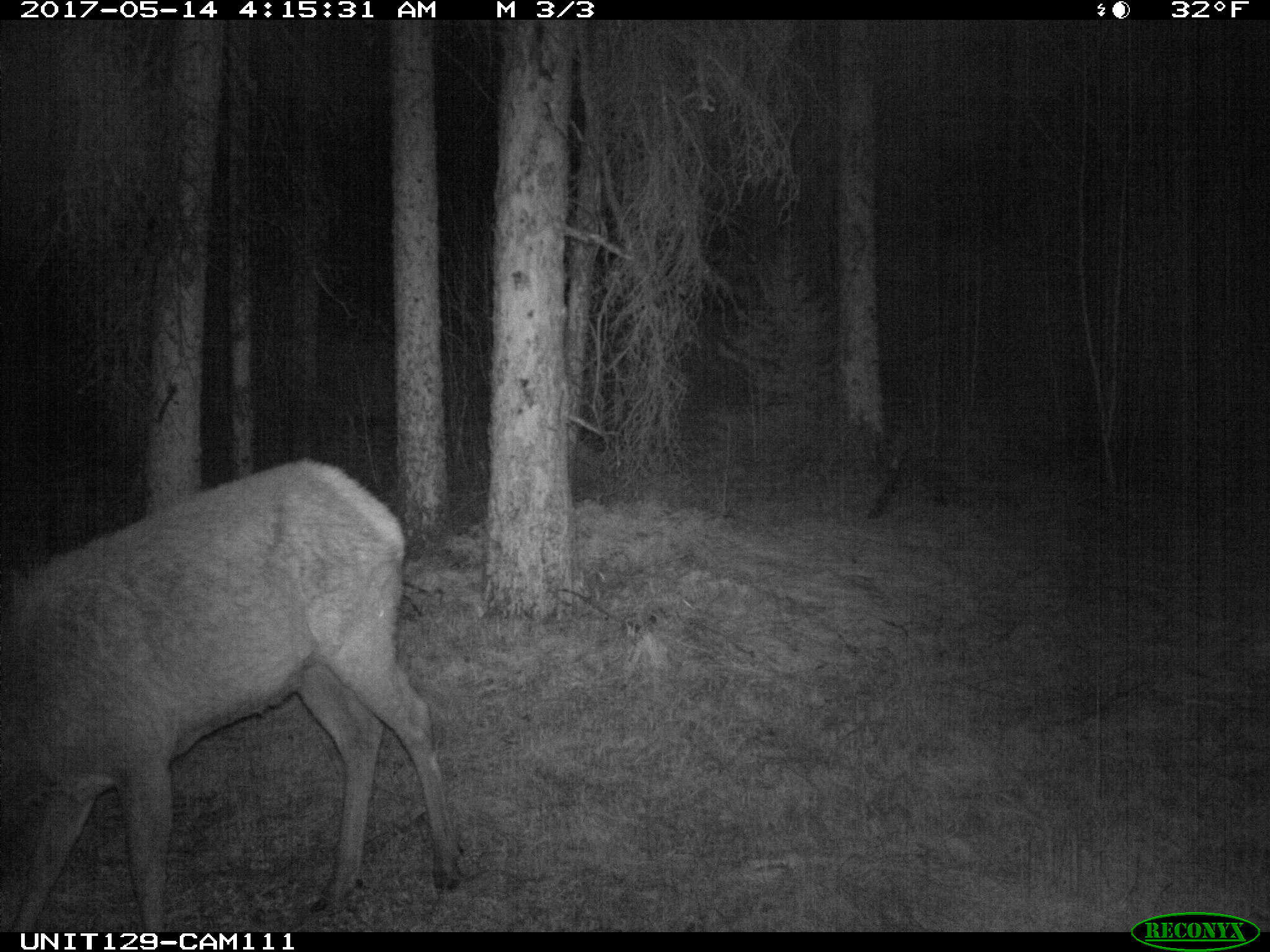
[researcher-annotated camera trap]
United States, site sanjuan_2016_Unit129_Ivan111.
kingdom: Animalia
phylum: Chordata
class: Mammalia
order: Artiodactyla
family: Cervidae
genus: Cervus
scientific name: Cervus elaphus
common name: red deer